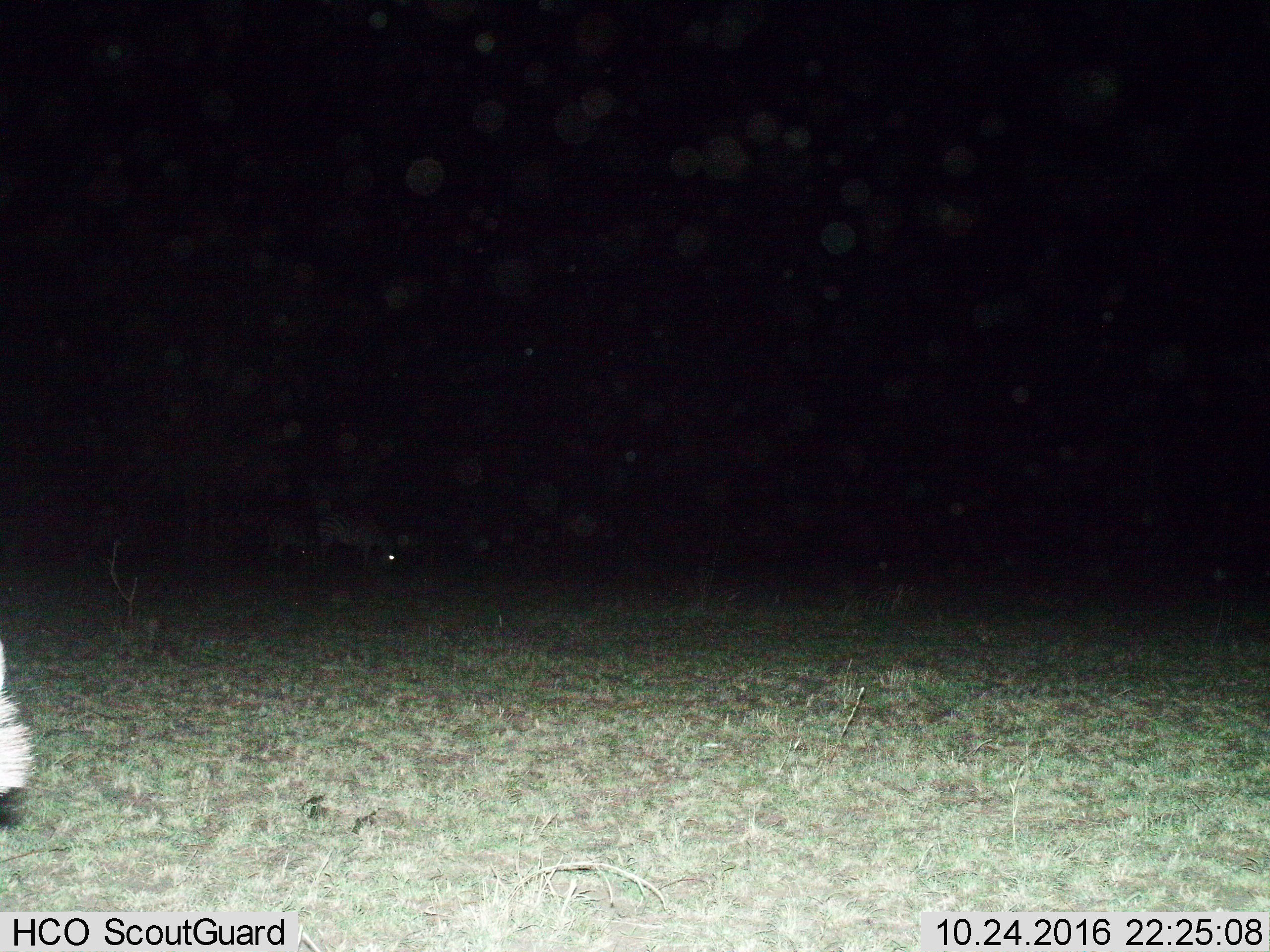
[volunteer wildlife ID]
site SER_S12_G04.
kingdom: Animalia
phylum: Chordata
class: Mammalia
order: Perissodactyla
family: Equidae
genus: Equus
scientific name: Equus quagga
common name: plains zebra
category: zebraplains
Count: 3.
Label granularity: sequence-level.